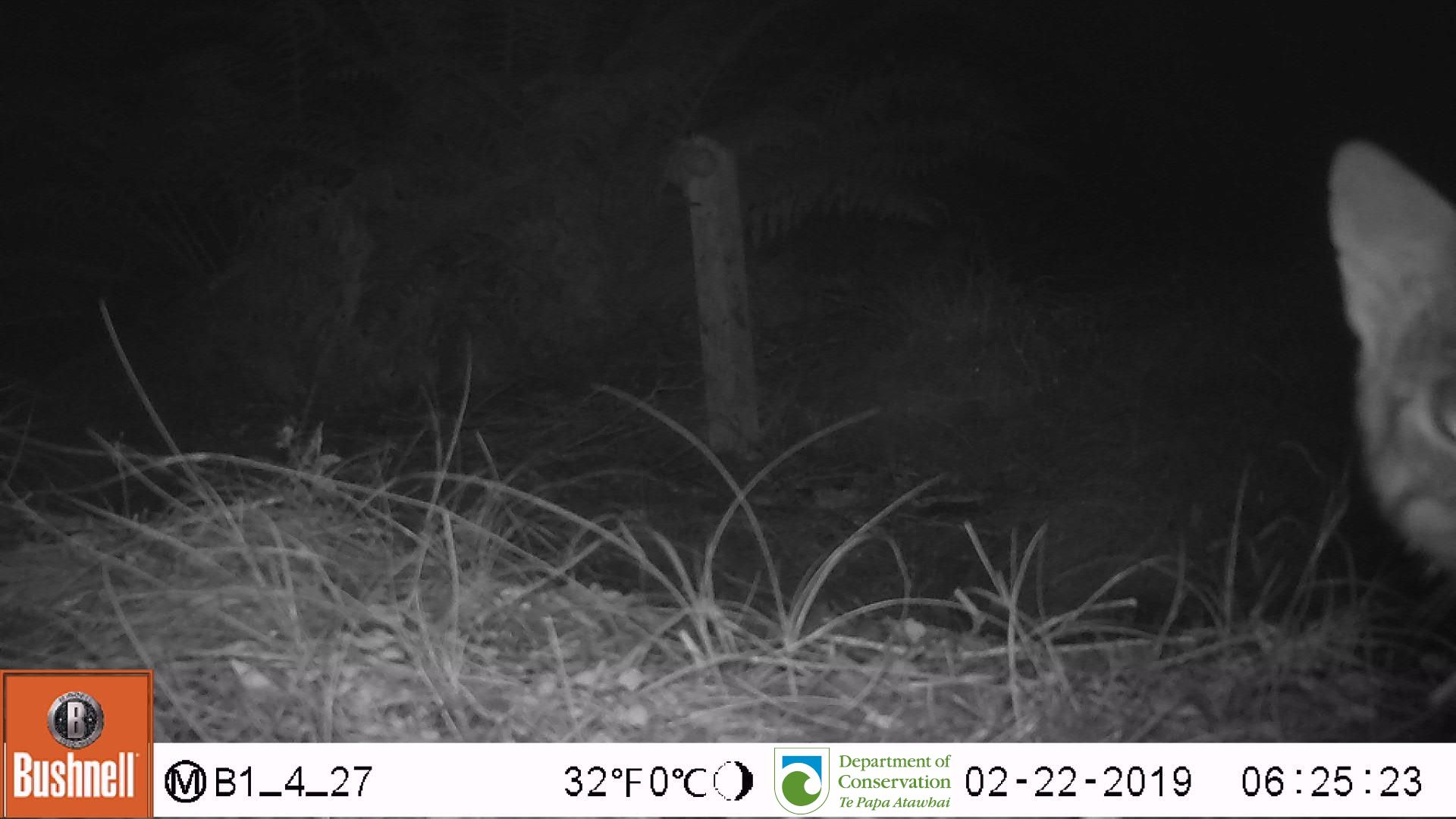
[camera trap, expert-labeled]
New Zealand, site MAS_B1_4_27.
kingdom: Animalia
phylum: Chordata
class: Mammalia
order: Carnivora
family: Felidae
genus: Felis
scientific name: Felis catus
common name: domestic cat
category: cat